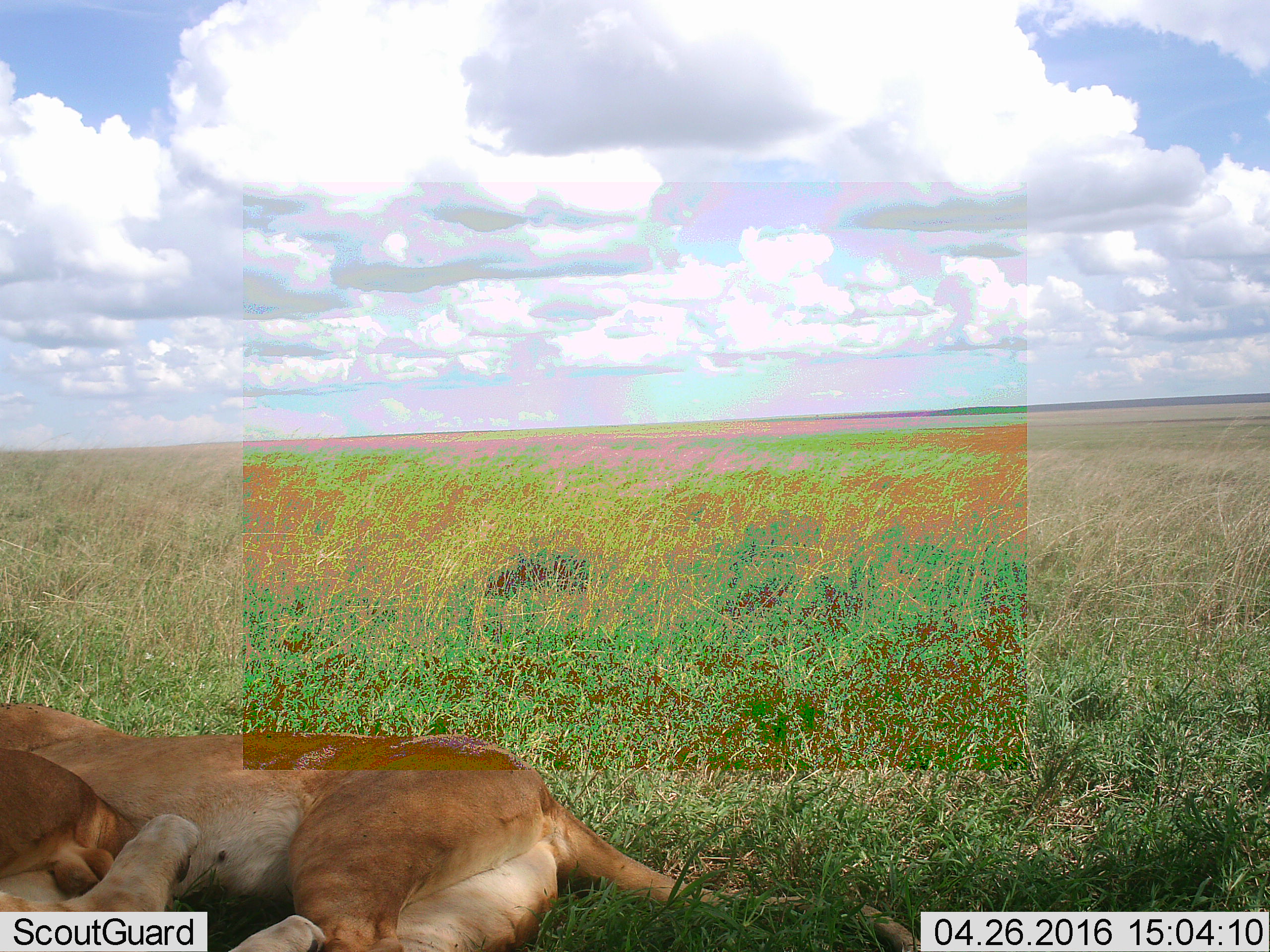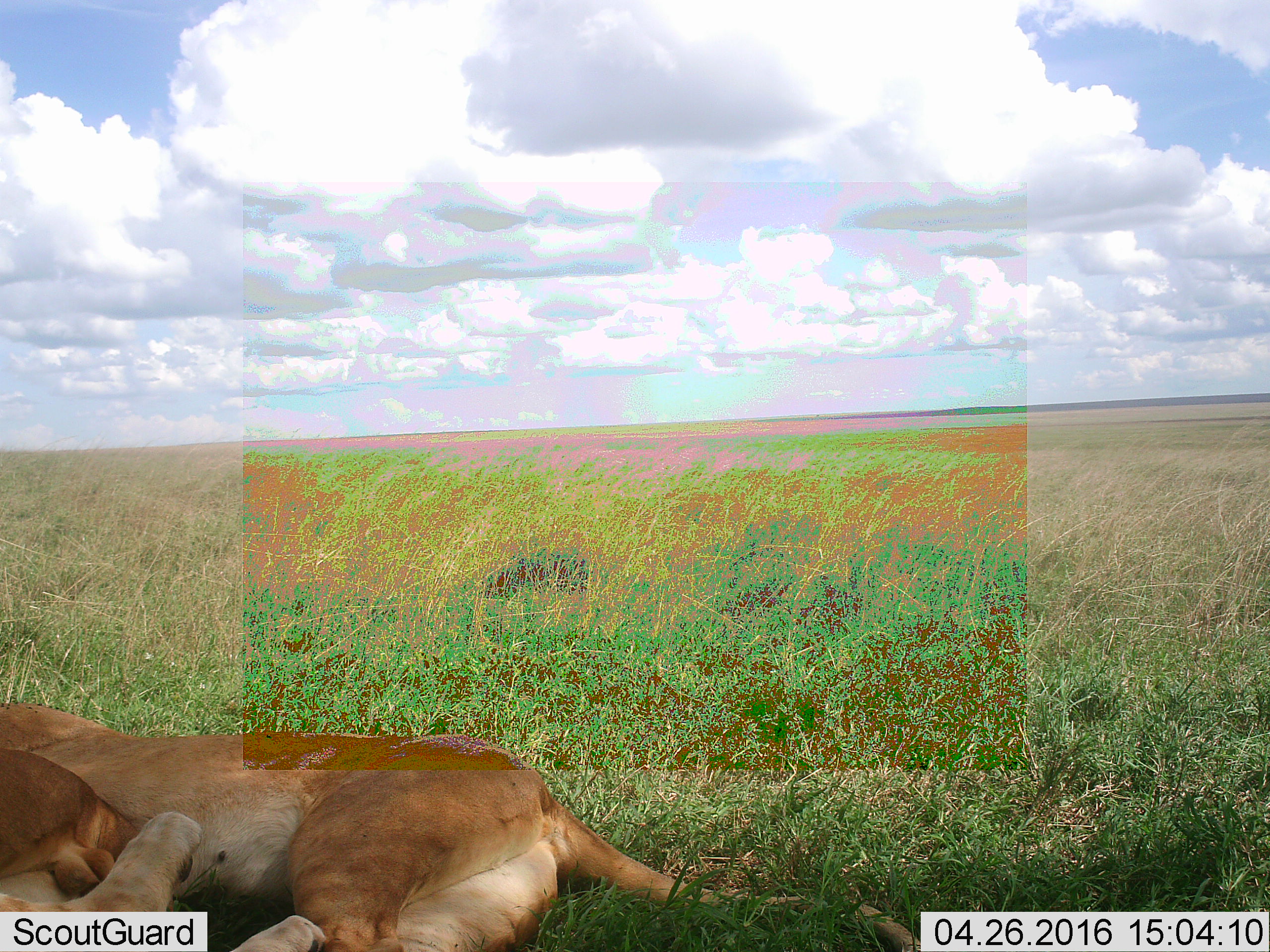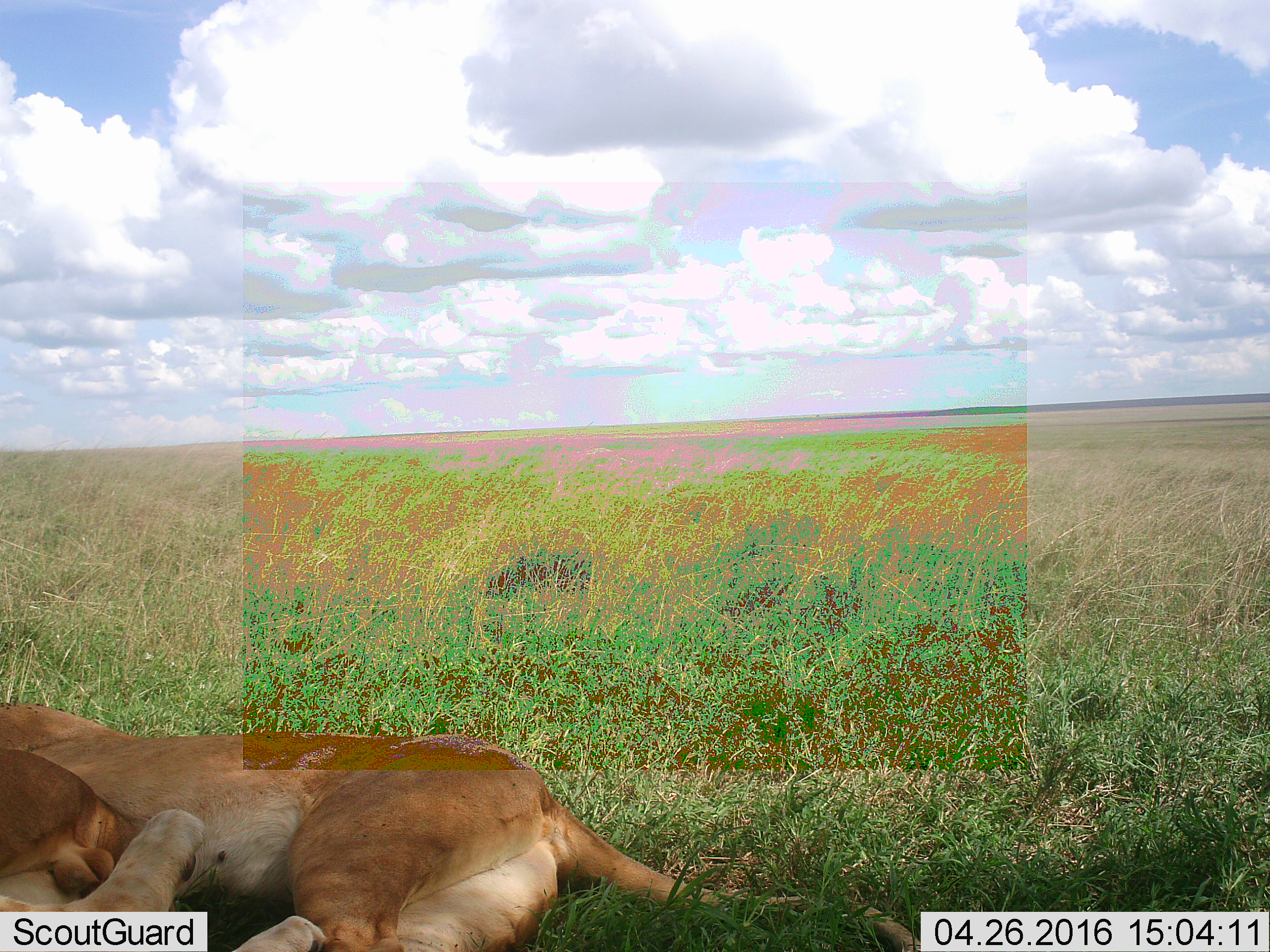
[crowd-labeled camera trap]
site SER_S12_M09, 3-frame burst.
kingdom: Animalia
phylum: Chordata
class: Mammalia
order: Carnivora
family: Felidae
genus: Panthera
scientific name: Panthera leo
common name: lion cub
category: lioncub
Lioncub (lion cub) (Panthera leo), count 2. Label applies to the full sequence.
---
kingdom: Animalia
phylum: Chordata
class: Mammalia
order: Carnivora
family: Felidae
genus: Panthera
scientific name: Panthera leo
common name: lion female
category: lionfemale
Lionfemale (lion female) (Panthera leo), count 1. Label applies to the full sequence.